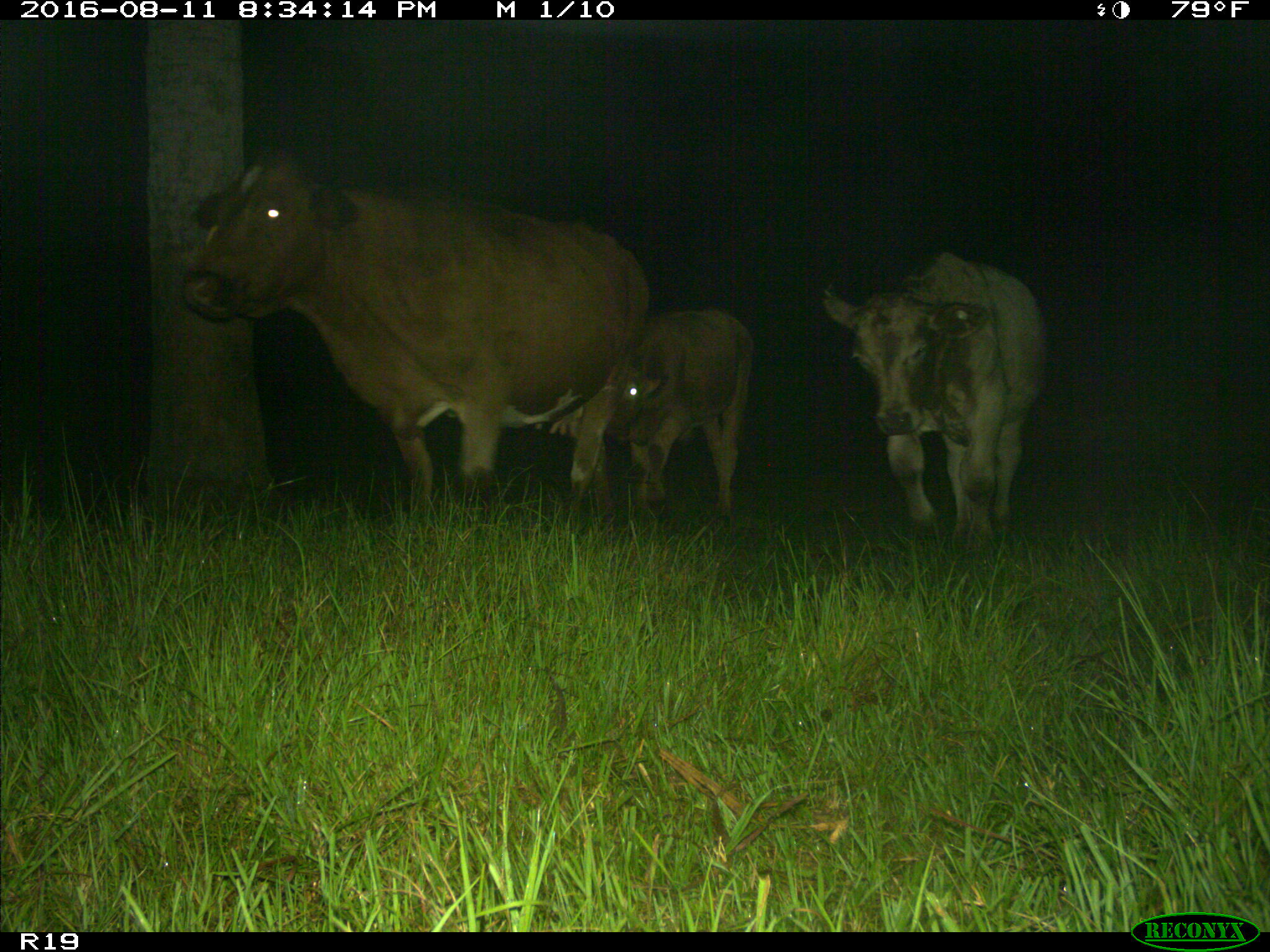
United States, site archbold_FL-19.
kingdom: Animalia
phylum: Chordata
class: Mammalia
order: Artiodactyla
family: Bovidae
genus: Bos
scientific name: Bos taurus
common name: domestic cow